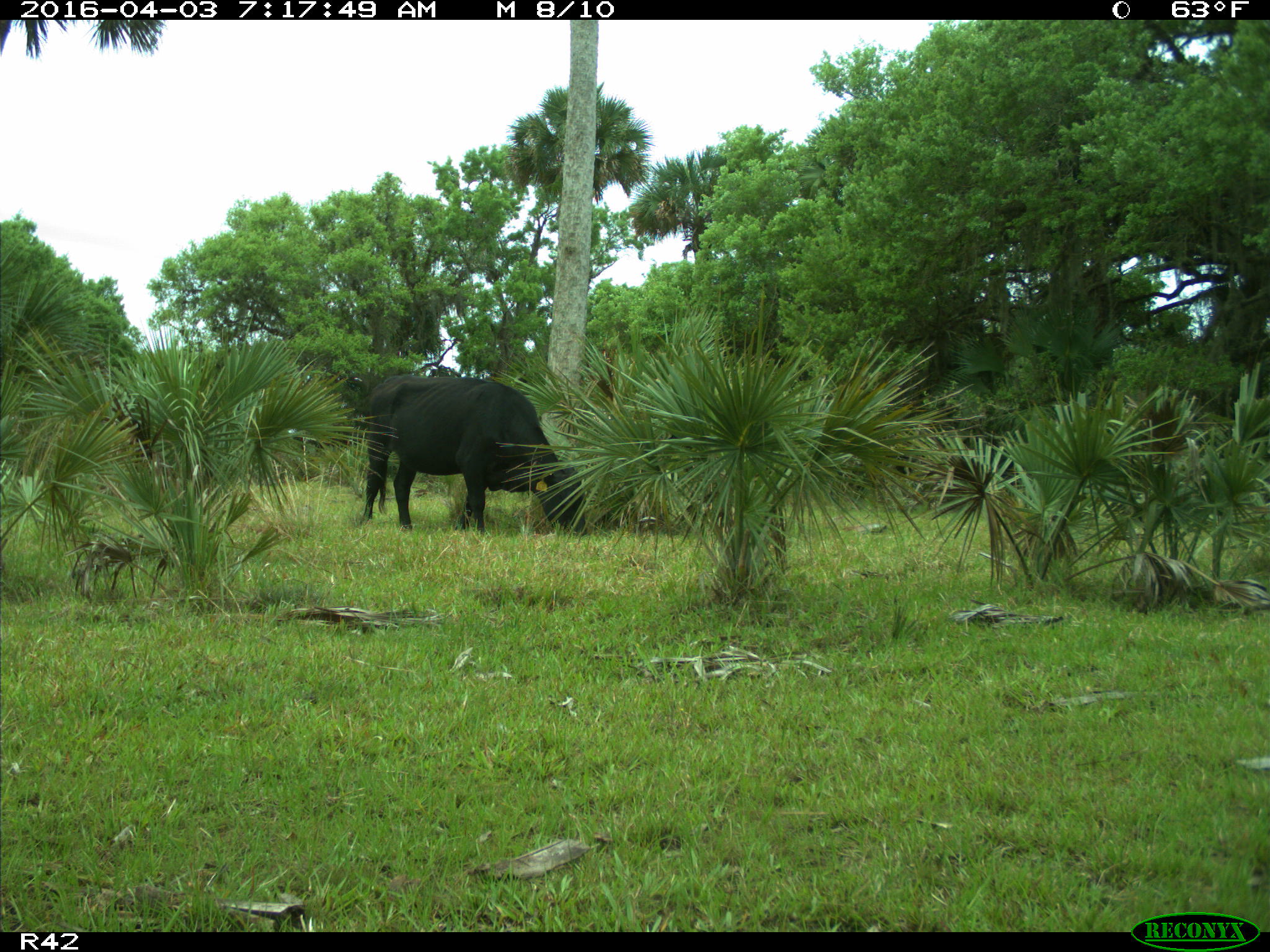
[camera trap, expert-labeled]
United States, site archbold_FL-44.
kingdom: Animalia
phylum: Chordata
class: Mammalia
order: Artiodactyla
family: Bovidae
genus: Bos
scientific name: Bos taurus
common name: domestic cow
Bos taurus (domestic cow).